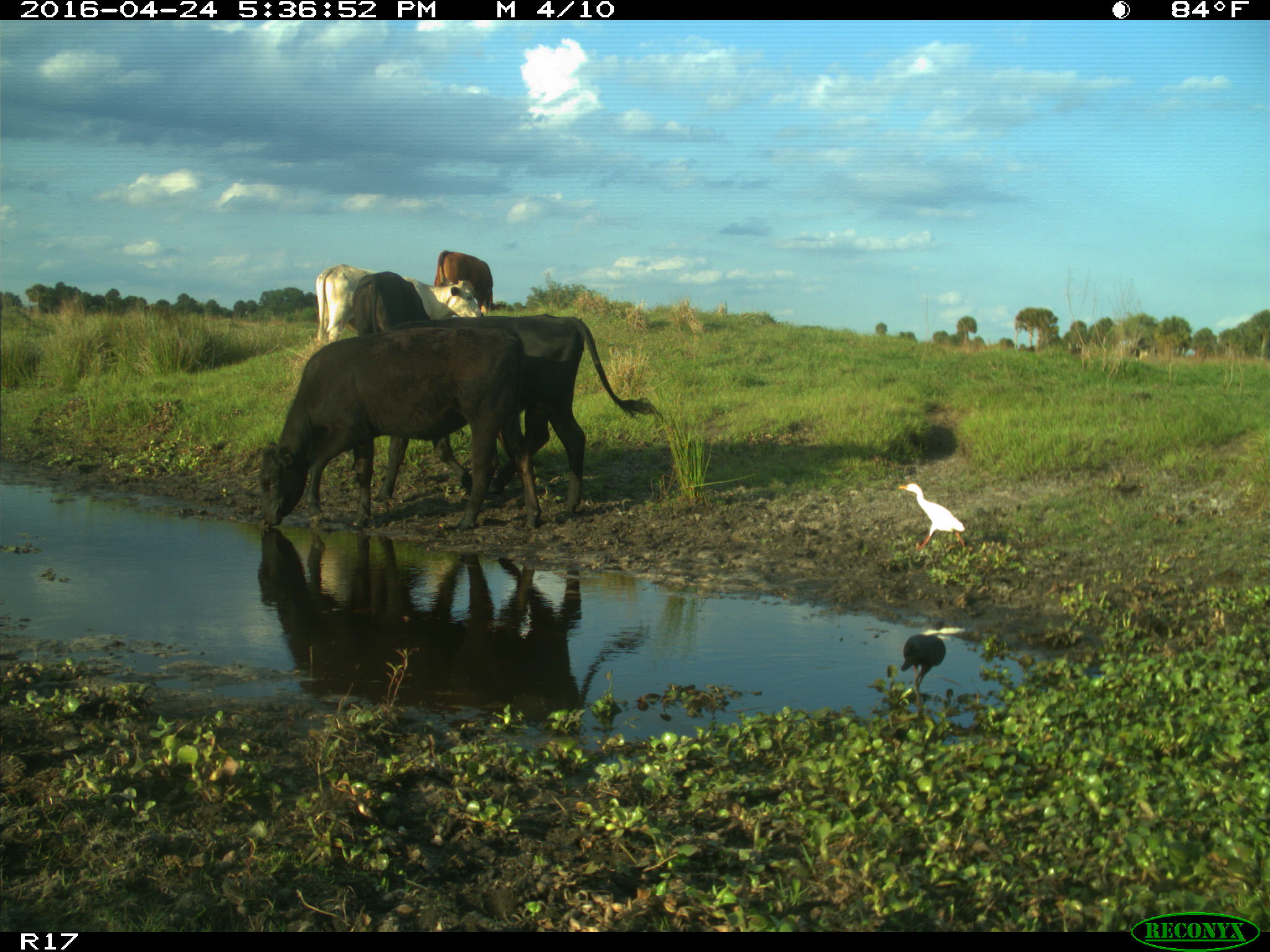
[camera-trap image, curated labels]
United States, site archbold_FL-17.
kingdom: Animalia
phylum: Chordata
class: Mammalia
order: Artiodactyla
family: Bovidae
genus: Bos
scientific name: Bos taurus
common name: domestic cow